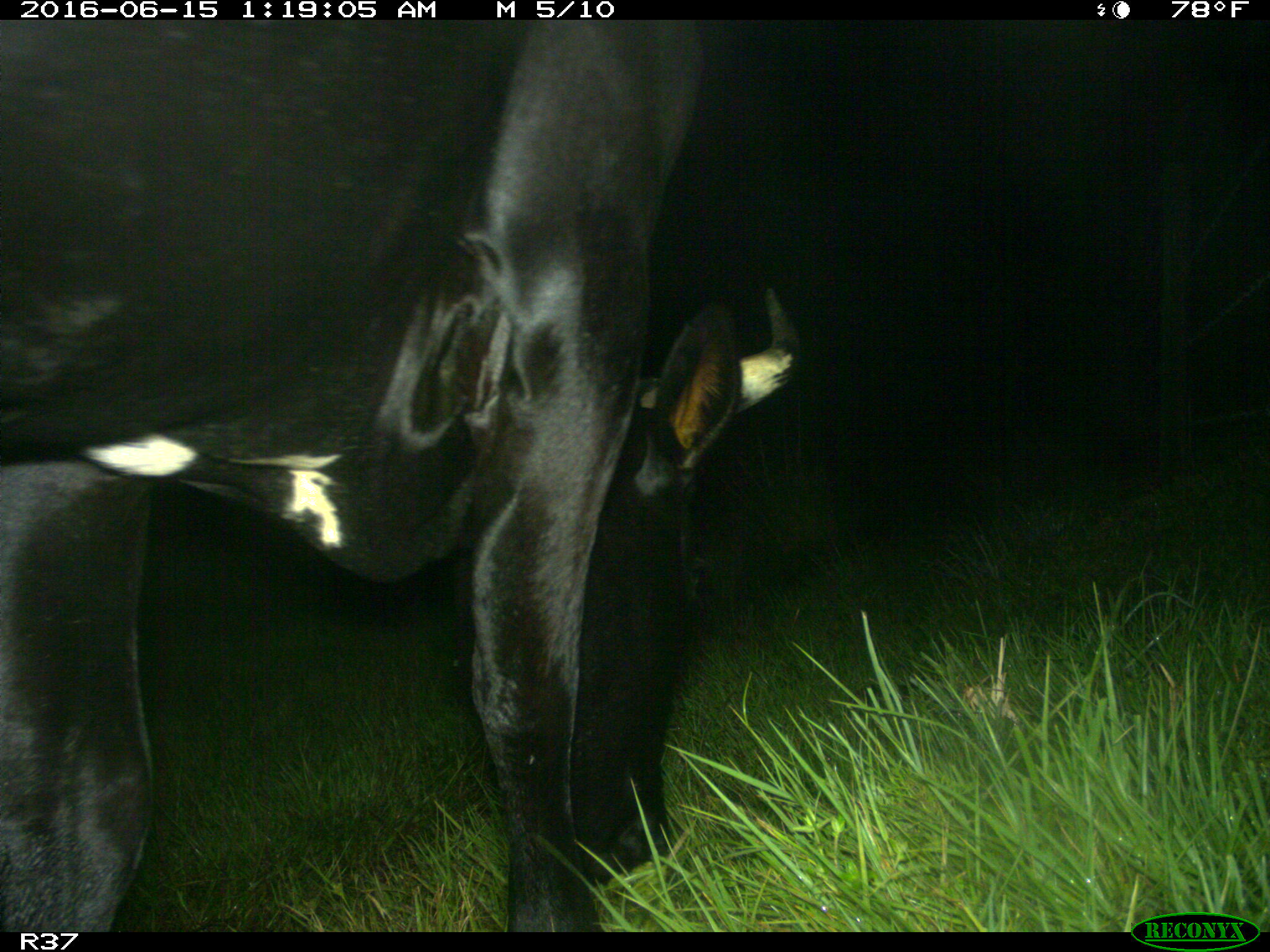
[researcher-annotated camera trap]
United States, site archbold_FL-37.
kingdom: Animalia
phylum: Chordata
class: Mammalia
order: Artiodactyla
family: Bovidae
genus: Bos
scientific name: Bos taurus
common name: domestic cow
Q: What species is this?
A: Bos taurus (domestic cow).